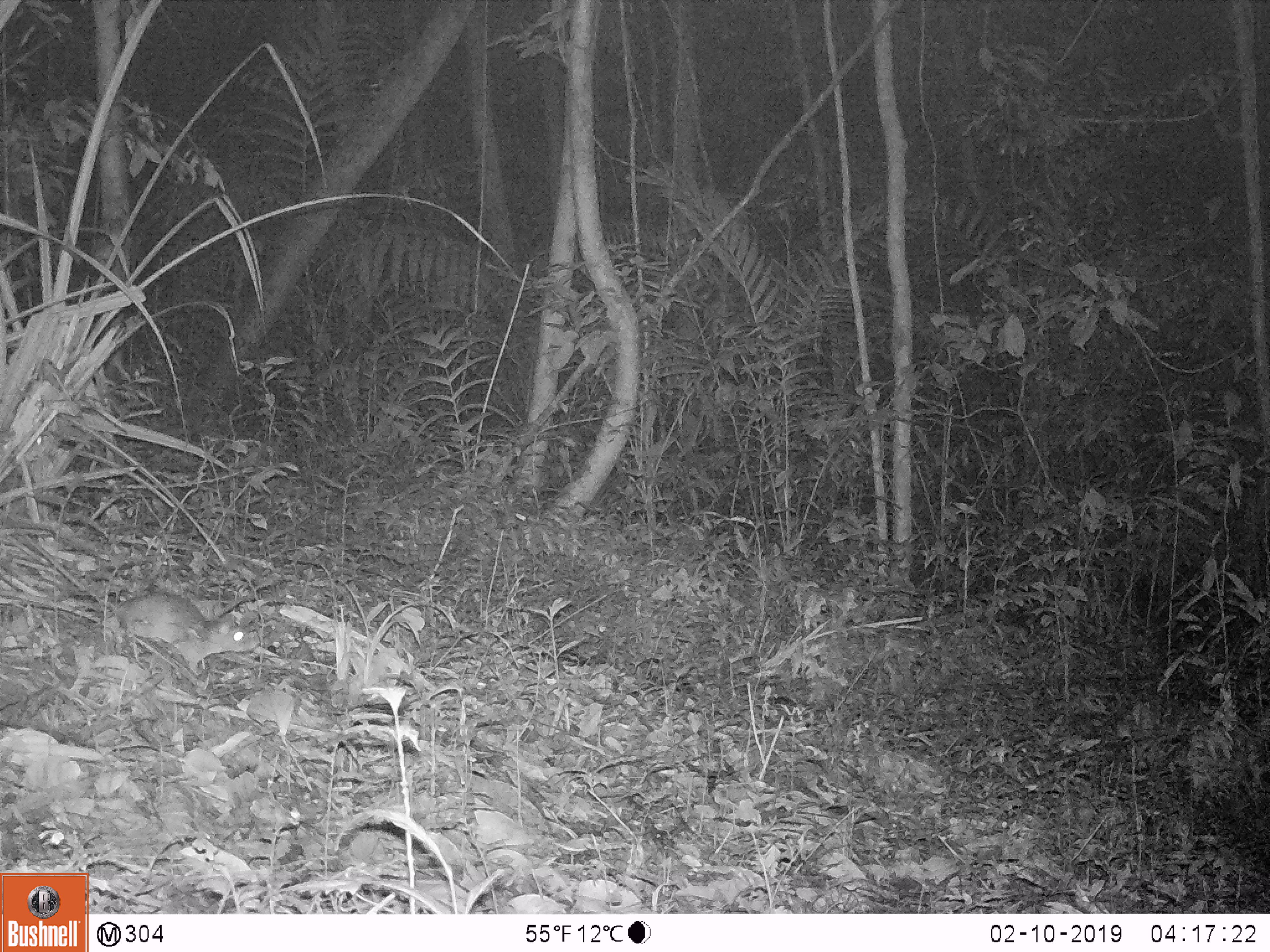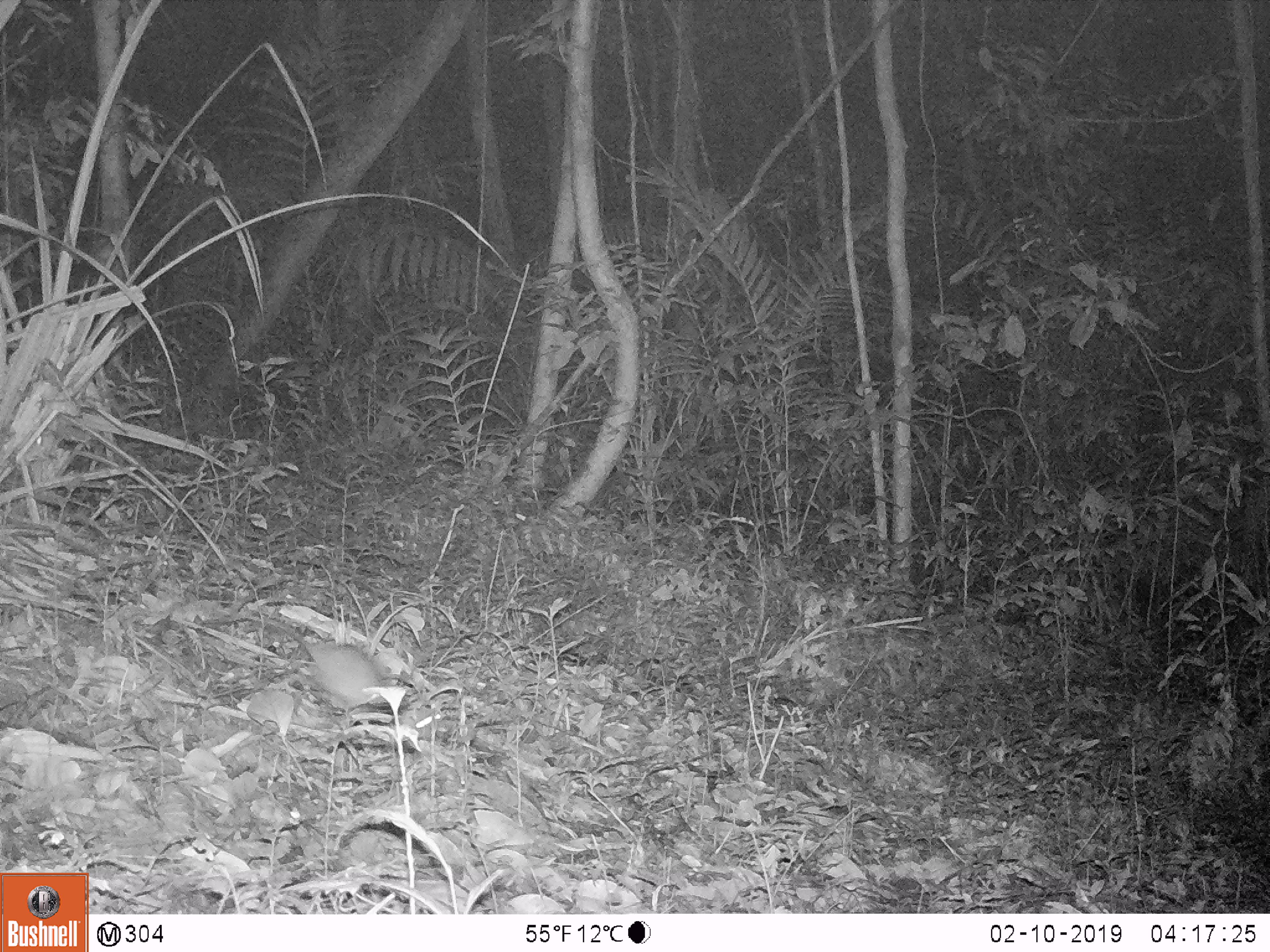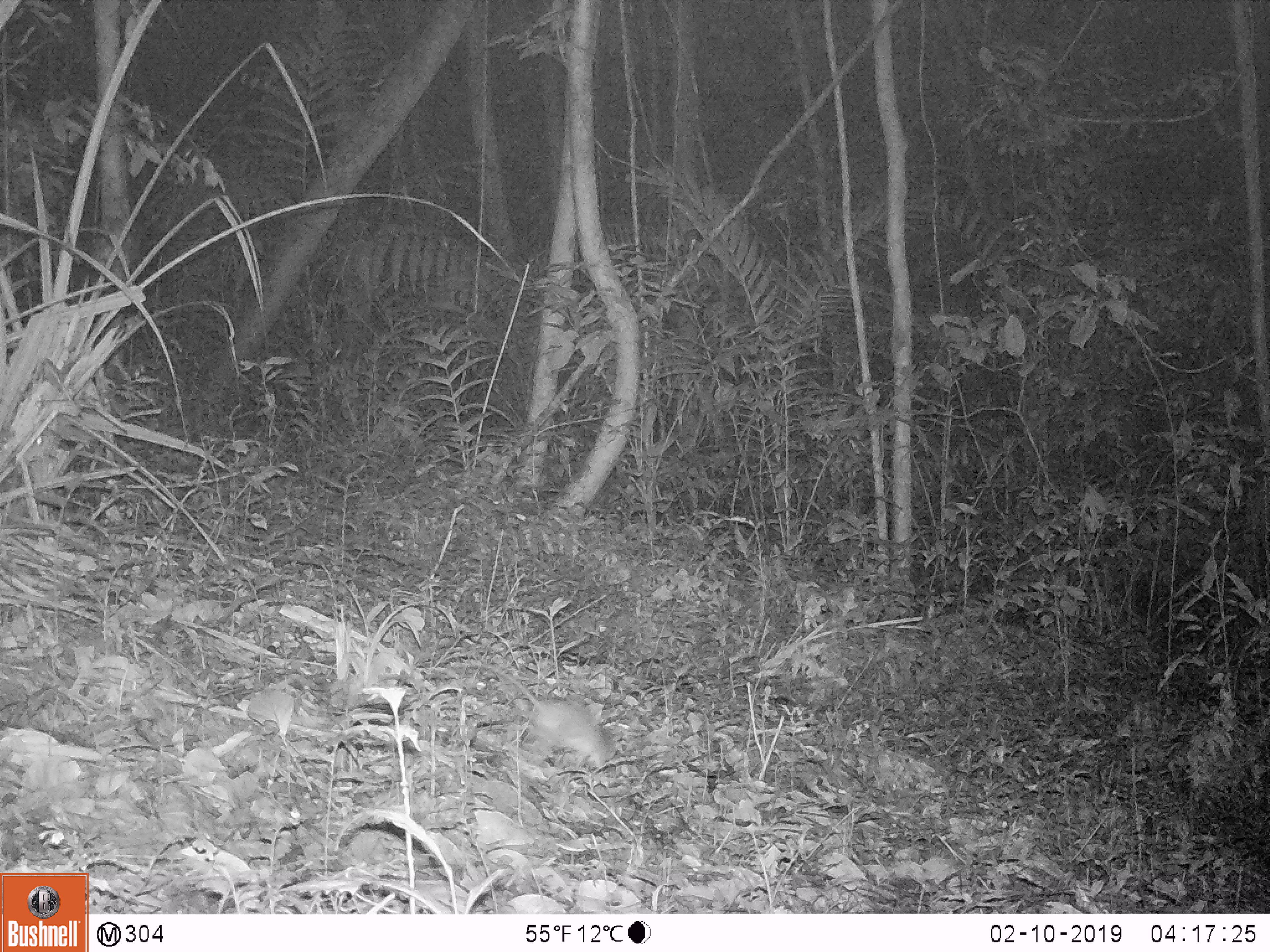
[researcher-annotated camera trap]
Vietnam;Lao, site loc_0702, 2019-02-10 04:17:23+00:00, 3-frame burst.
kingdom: Animalia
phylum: Chordata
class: Mammalia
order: Rodentia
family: Muridae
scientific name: Muridae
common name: old-world mice and rats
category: unidentified murid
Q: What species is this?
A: Unidentified murid (old-world mice and rats) (Muridae).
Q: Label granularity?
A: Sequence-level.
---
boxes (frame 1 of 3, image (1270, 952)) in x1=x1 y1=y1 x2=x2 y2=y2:
unidentified murid: x1=0 y1=586 x2=263 y2=676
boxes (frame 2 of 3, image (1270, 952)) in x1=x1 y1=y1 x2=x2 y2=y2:
unidentified murid: x1=220 y1=610 x2=397 y2=708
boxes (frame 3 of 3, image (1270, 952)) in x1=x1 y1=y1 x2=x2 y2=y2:
unidentified murid: x1=474 y1=661 x2=617 y2=768